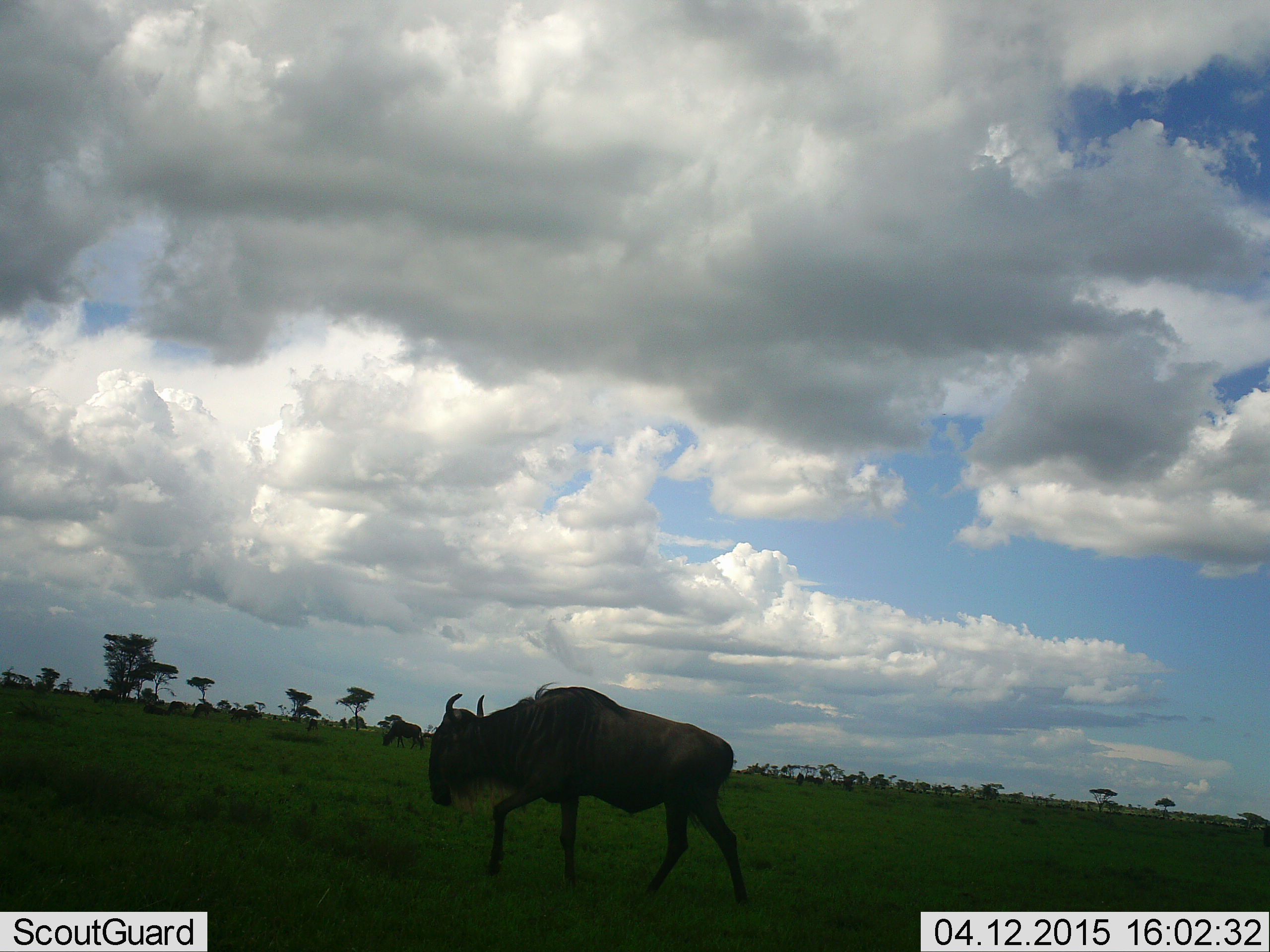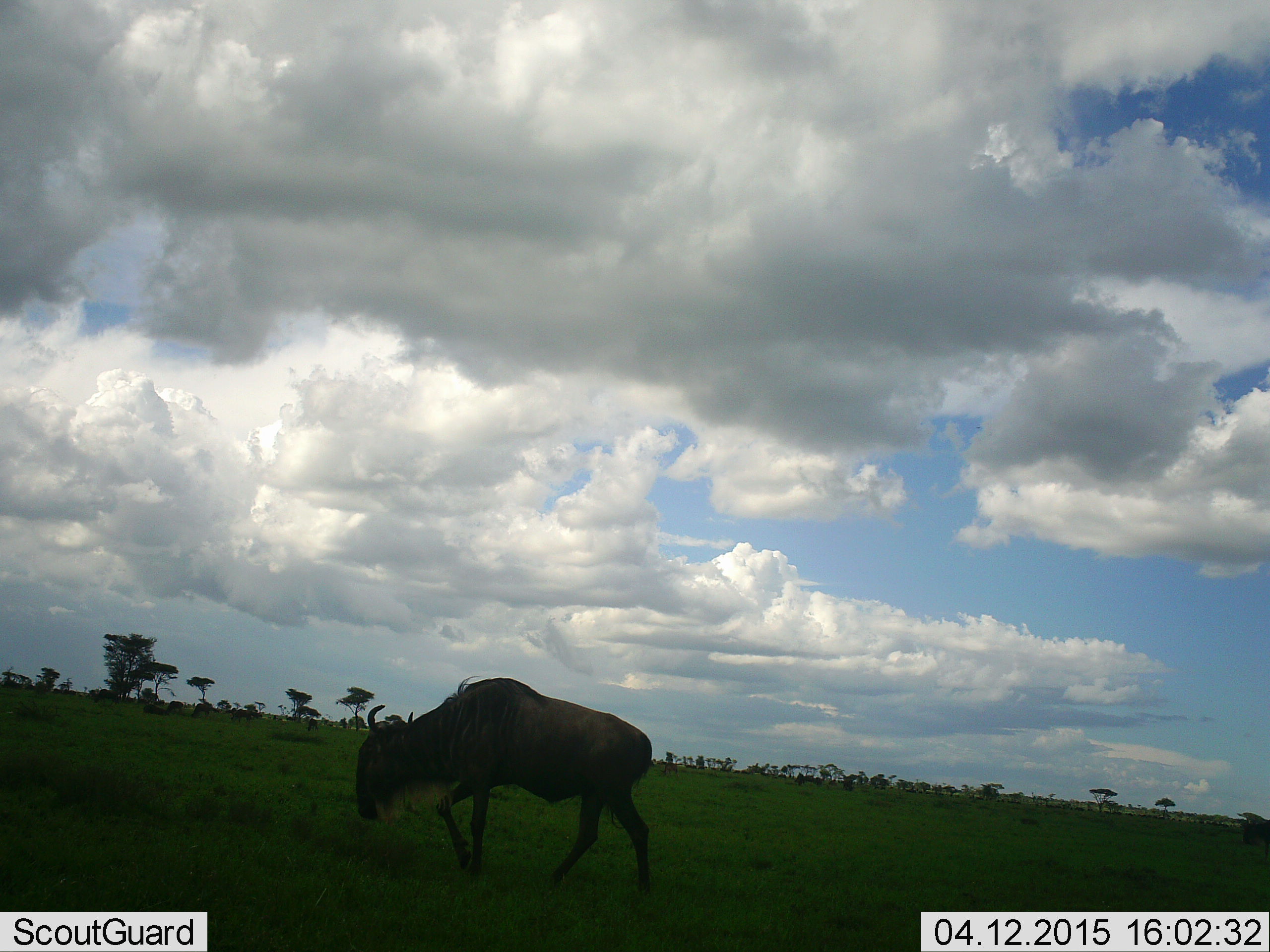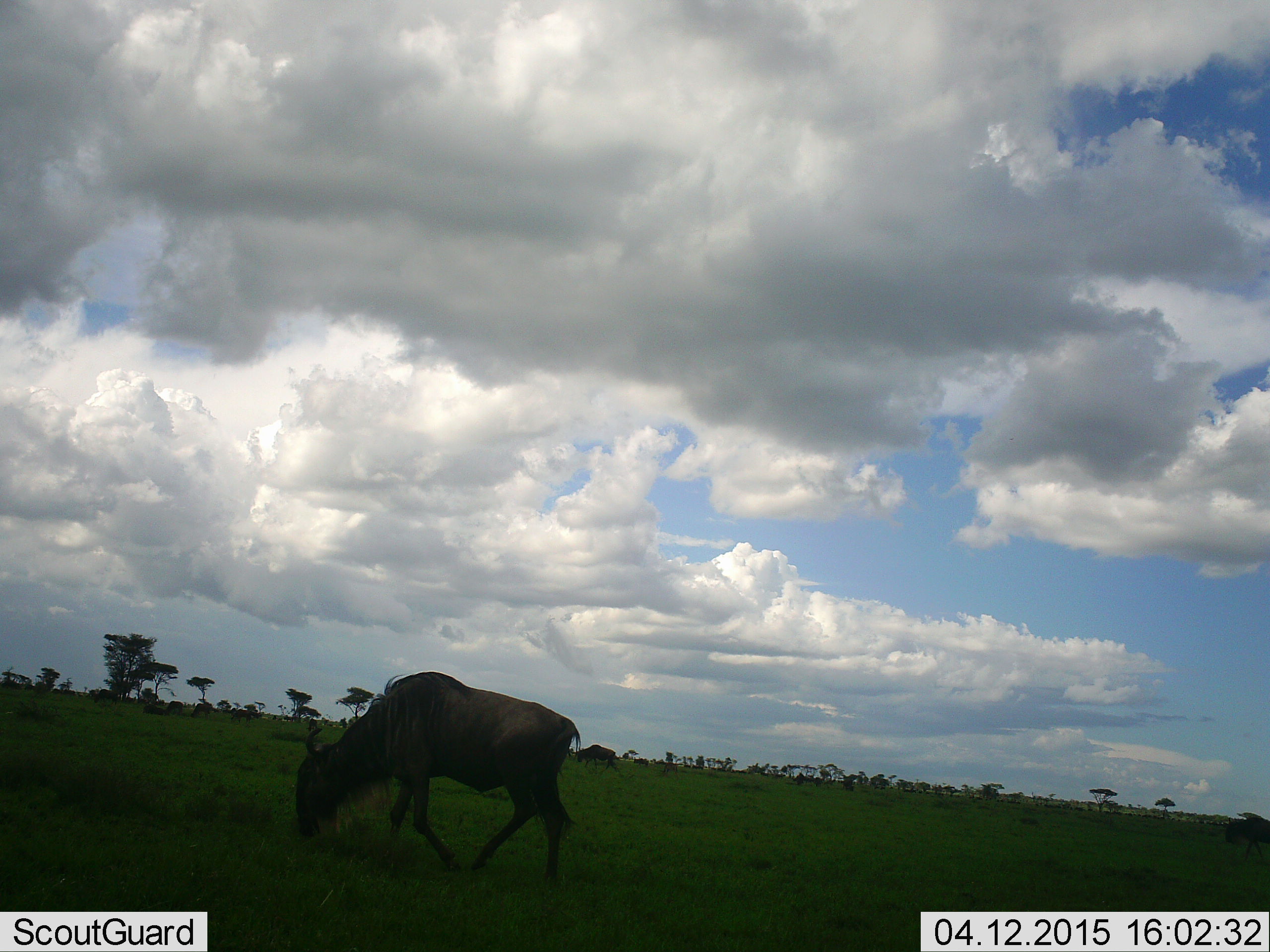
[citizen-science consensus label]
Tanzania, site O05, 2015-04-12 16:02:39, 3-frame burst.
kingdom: Animalia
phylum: Chordata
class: Mammalia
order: Artiodactyla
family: Bovidae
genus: Connochaetes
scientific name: Connochaetes taurinus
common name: blue wildebeest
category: wildebeest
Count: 1.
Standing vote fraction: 40%.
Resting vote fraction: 0%.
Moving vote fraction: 70%.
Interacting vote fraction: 0%.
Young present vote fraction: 0%.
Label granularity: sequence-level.